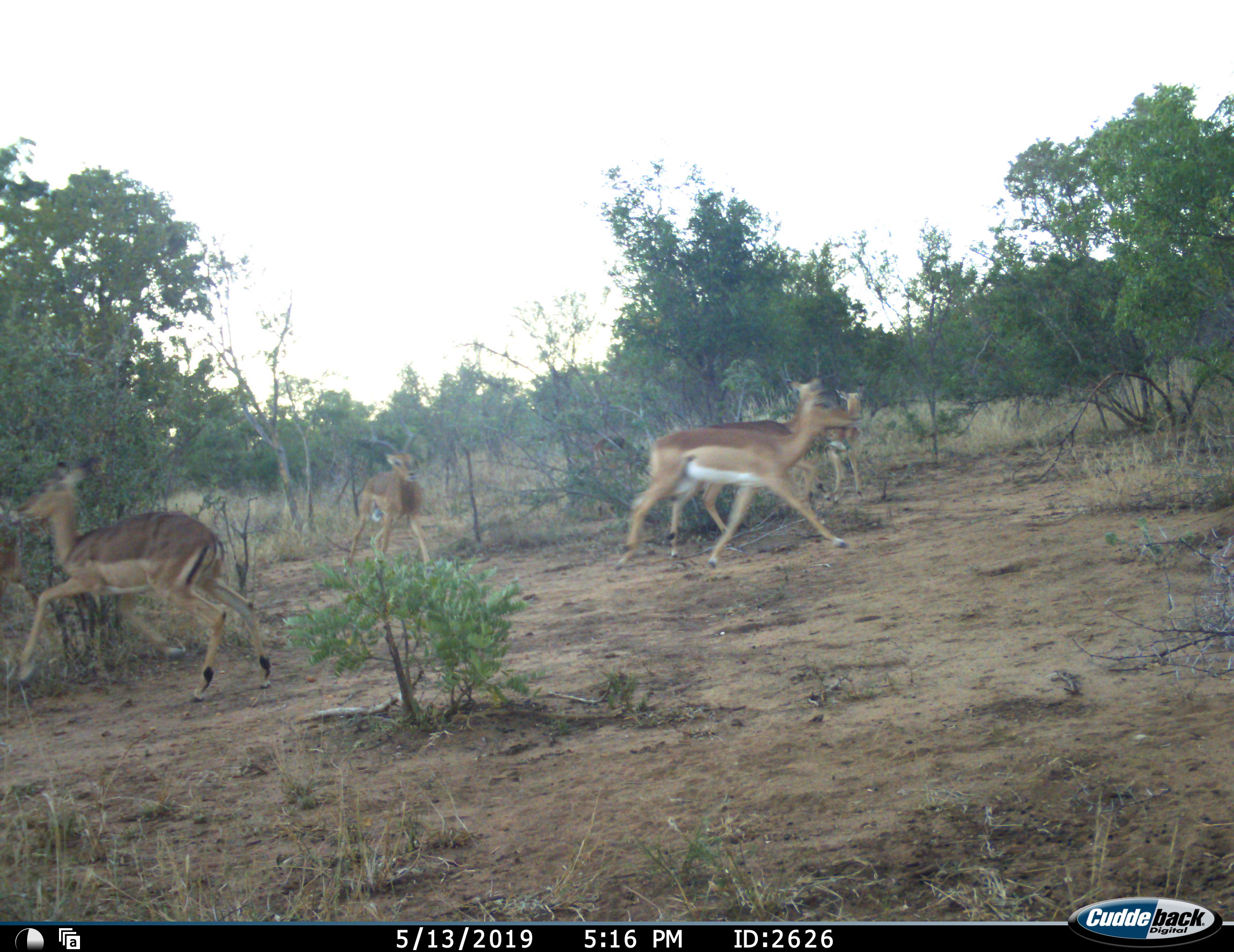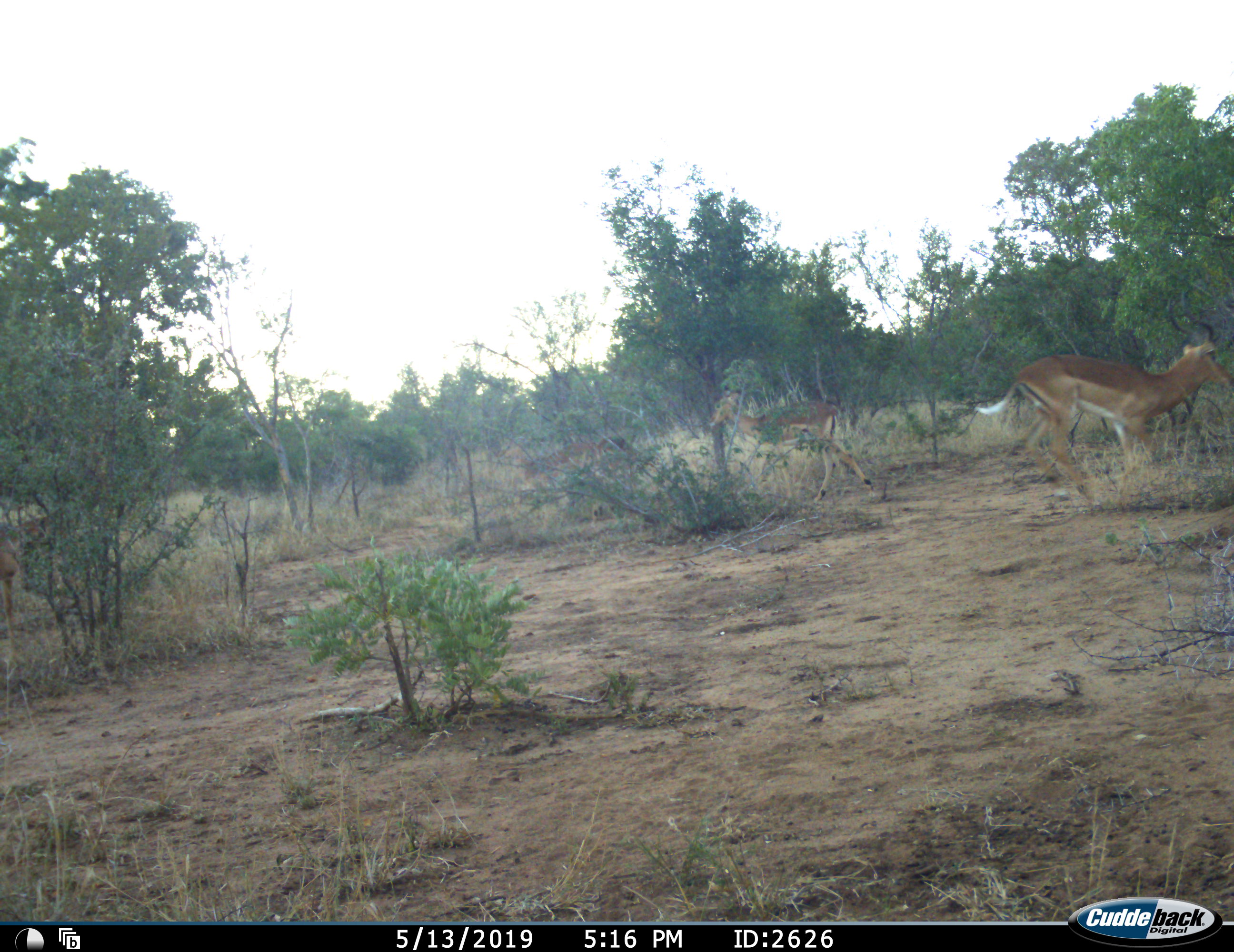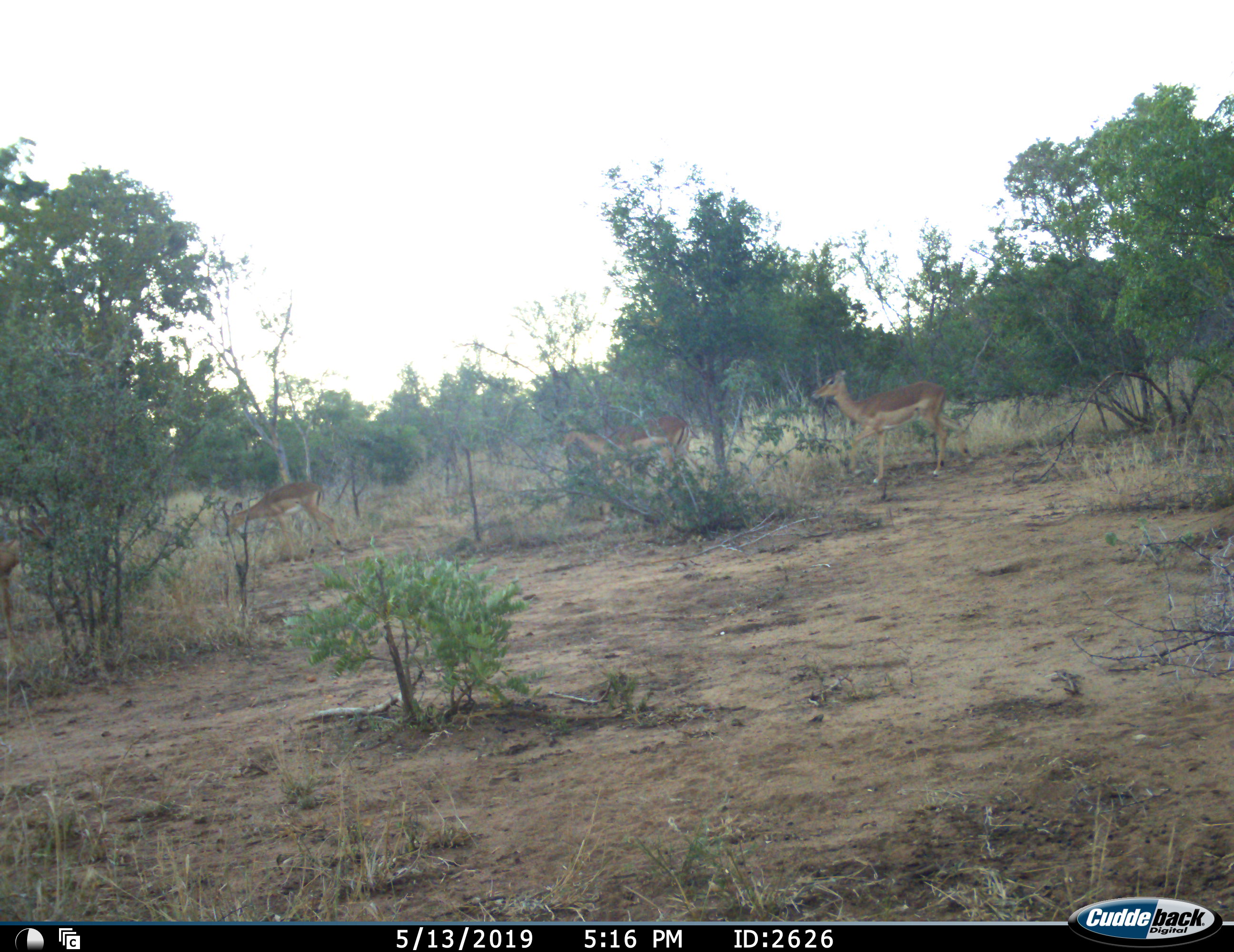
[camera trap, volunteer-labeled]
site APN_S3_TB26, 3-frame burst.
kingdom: Animalia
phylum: Chordata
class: Mammalia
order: Artiodactyla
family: Bovidae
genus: Aepyceros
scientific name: Aepyceros melampus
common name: impala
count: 6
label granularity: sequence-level